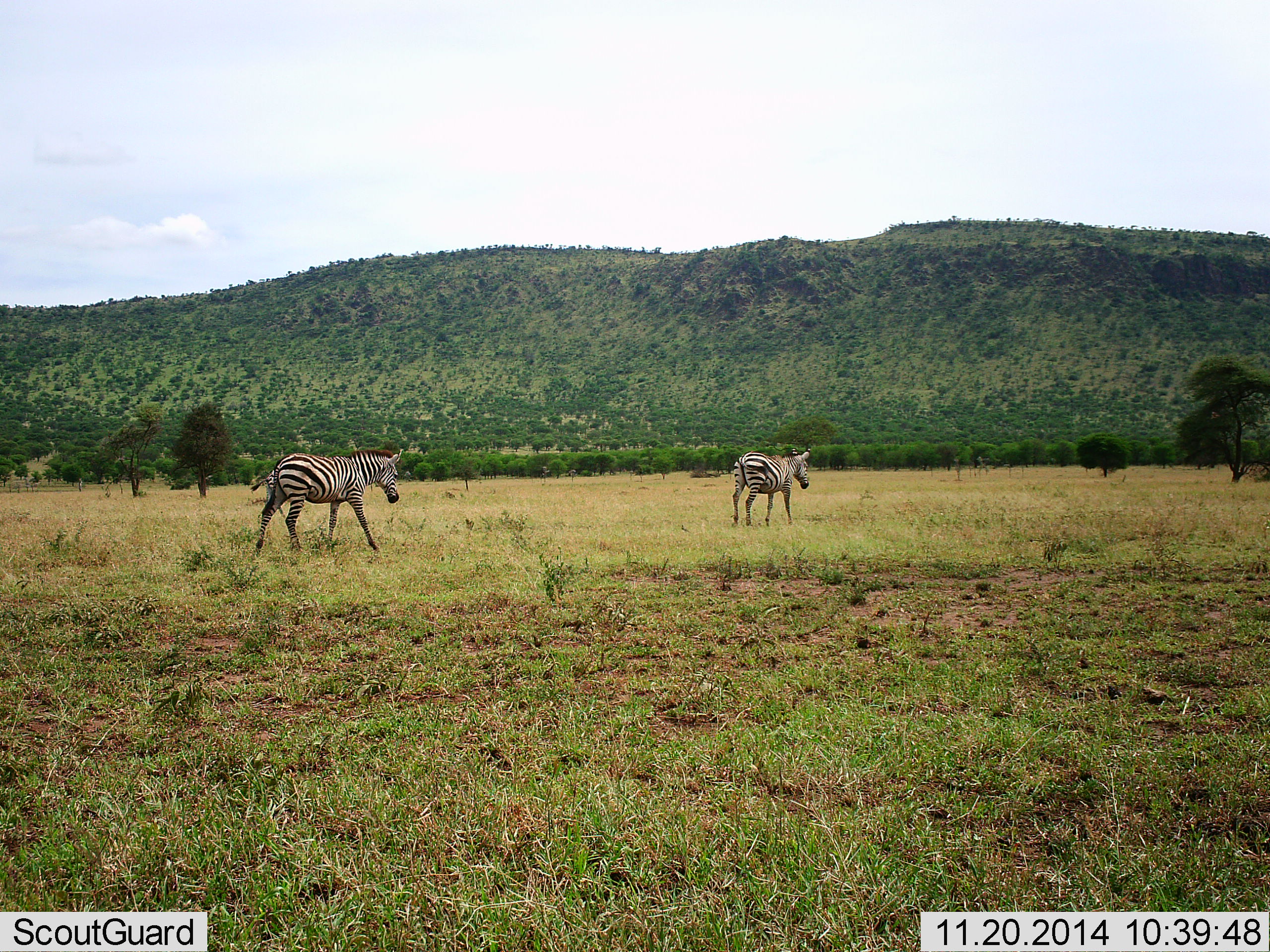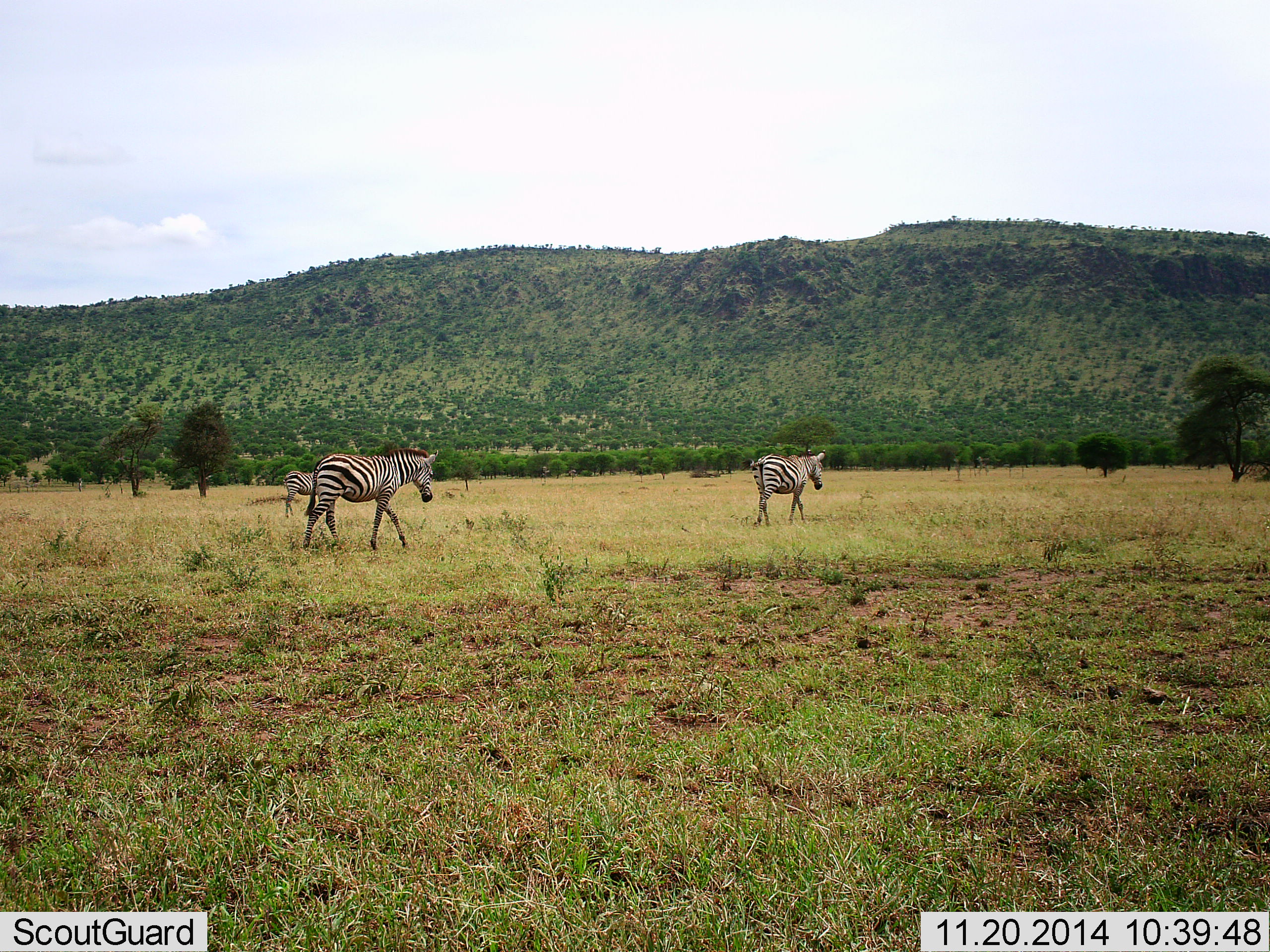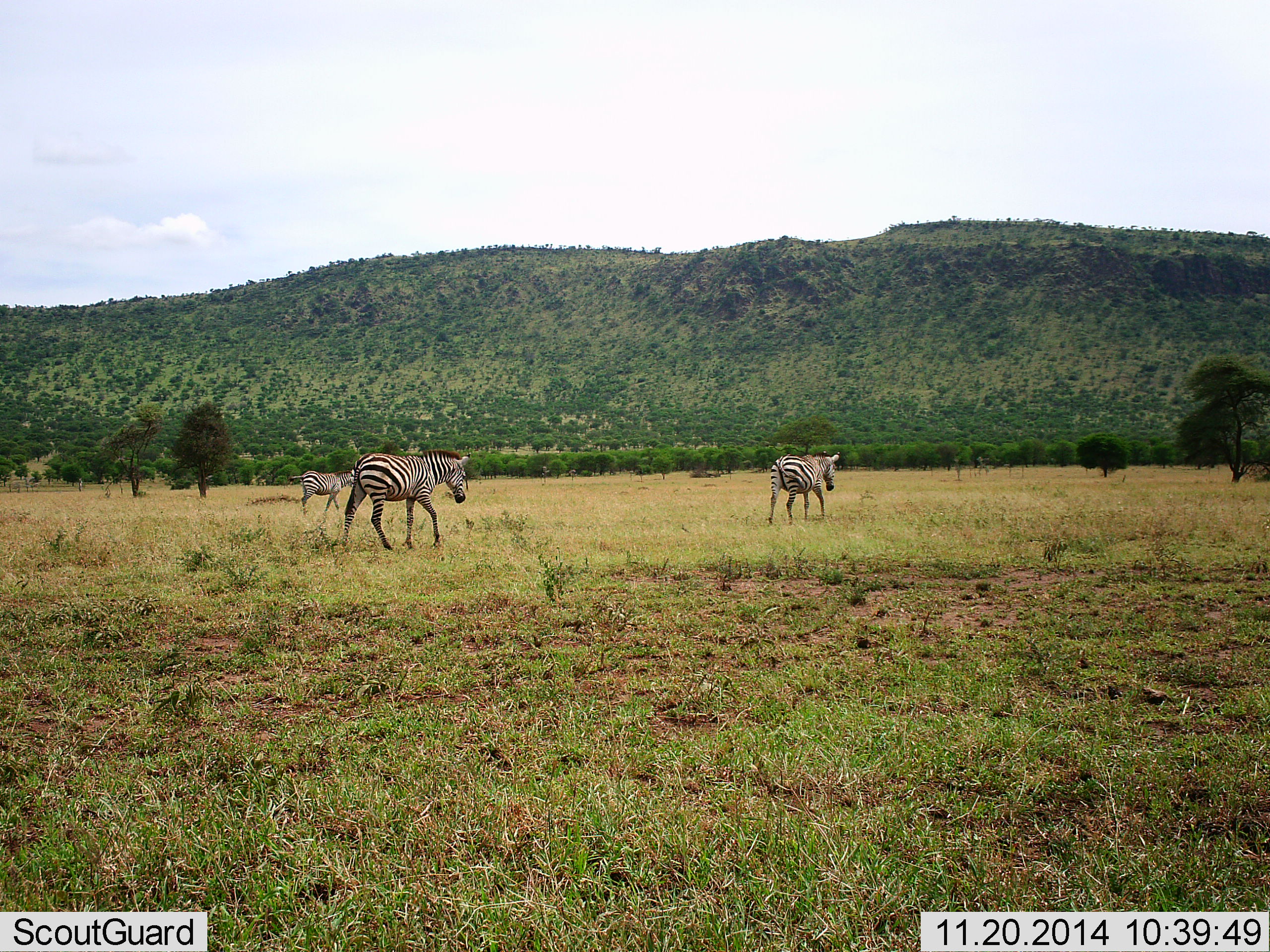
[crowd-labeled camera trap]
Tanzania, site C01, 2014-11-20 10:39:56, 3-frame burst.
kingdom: Animalia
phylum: Chordata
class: Mammalia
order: Perissodactyla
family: Equidae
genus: Equus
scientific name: Equus quagga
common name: plains zebra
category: zebra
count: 3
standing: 0%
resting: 0%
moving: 100%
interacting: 0%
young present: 0%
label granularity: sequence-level